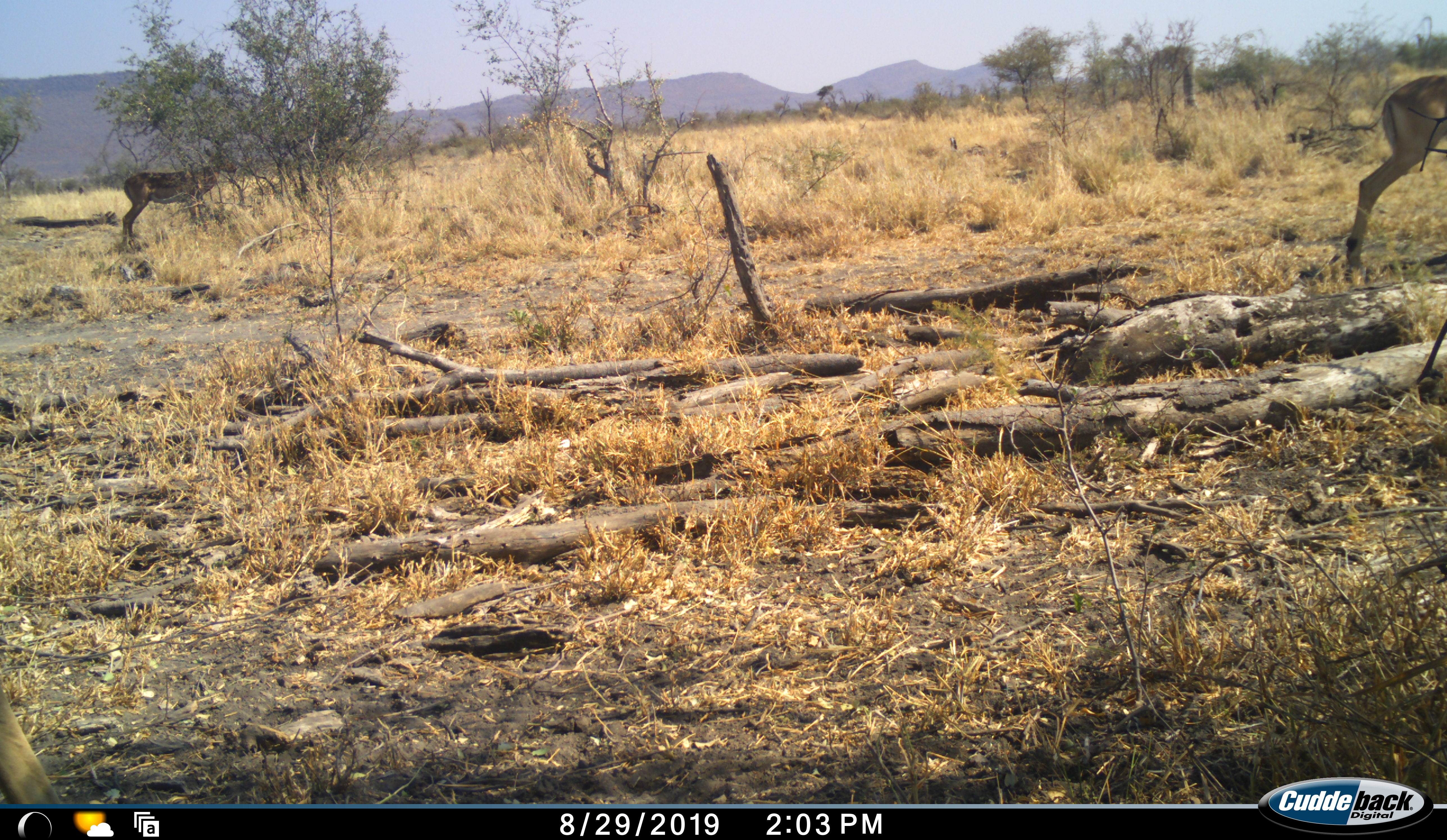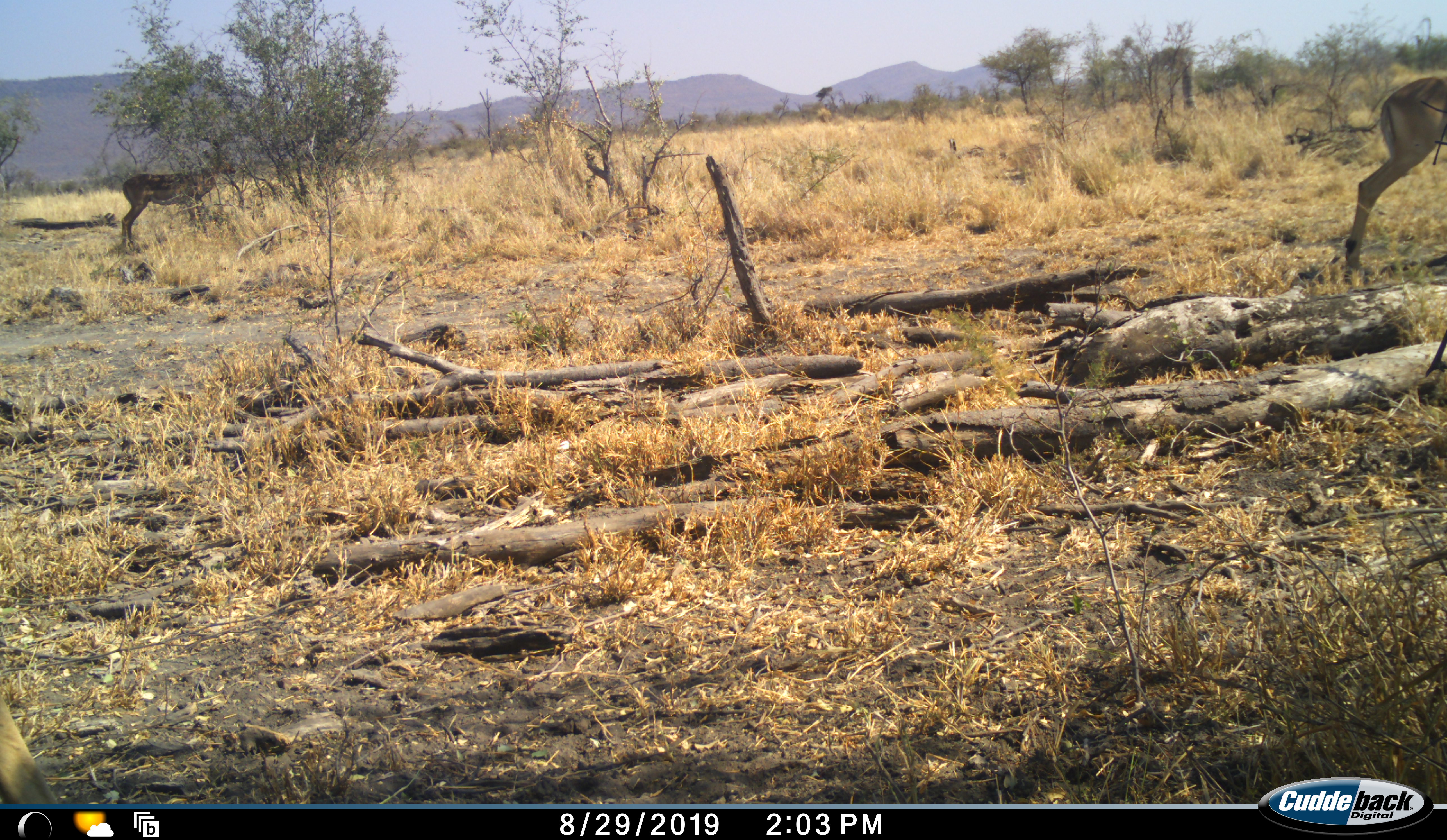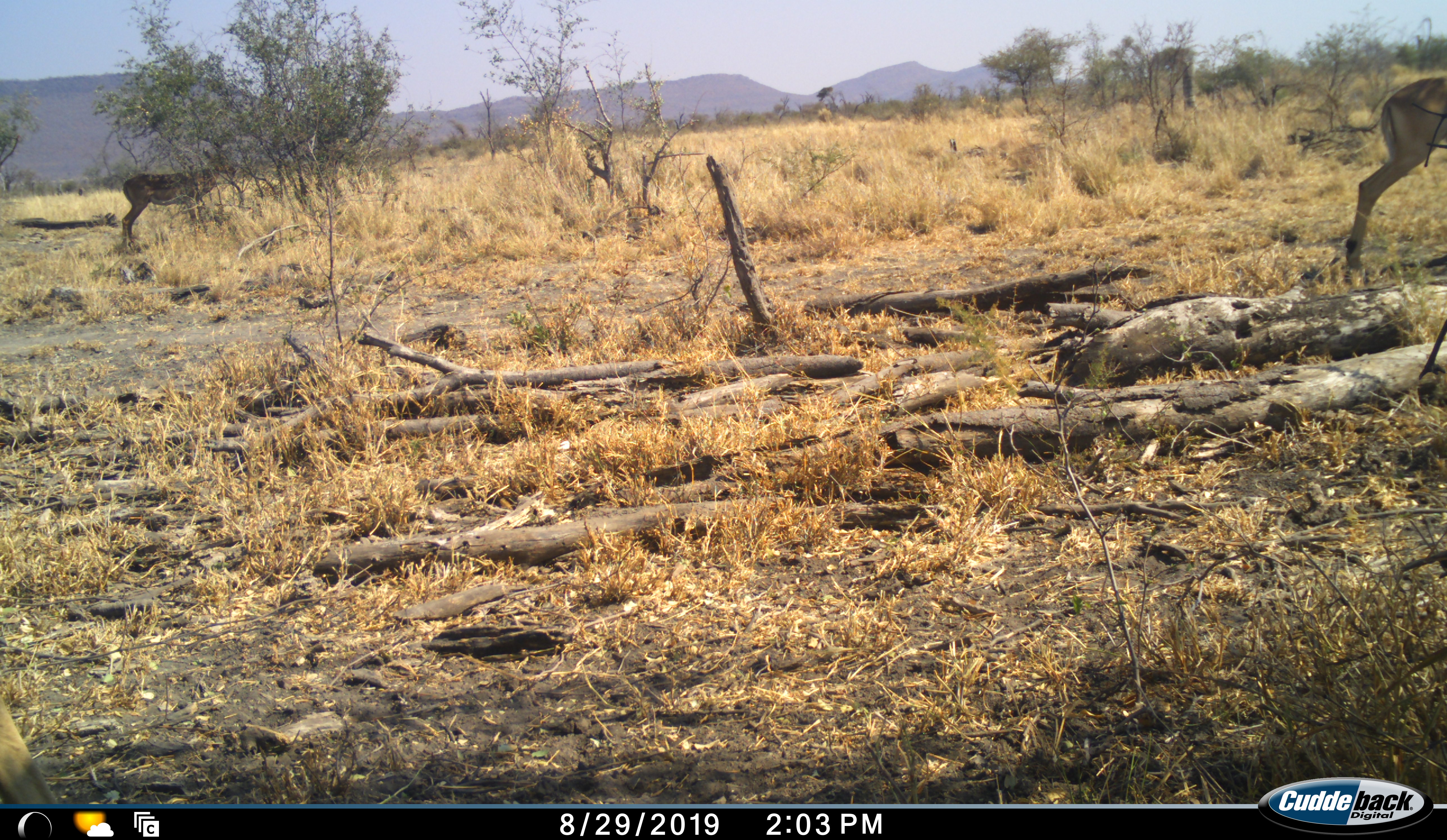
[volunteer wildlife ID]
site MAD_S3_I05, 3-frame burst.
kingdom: Animalia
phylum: Chordata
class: Mammalia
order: Artiodactyla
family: Bovidae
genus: Aepyceros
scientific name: Aepyceros melampus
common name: impala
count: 2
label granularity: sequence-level